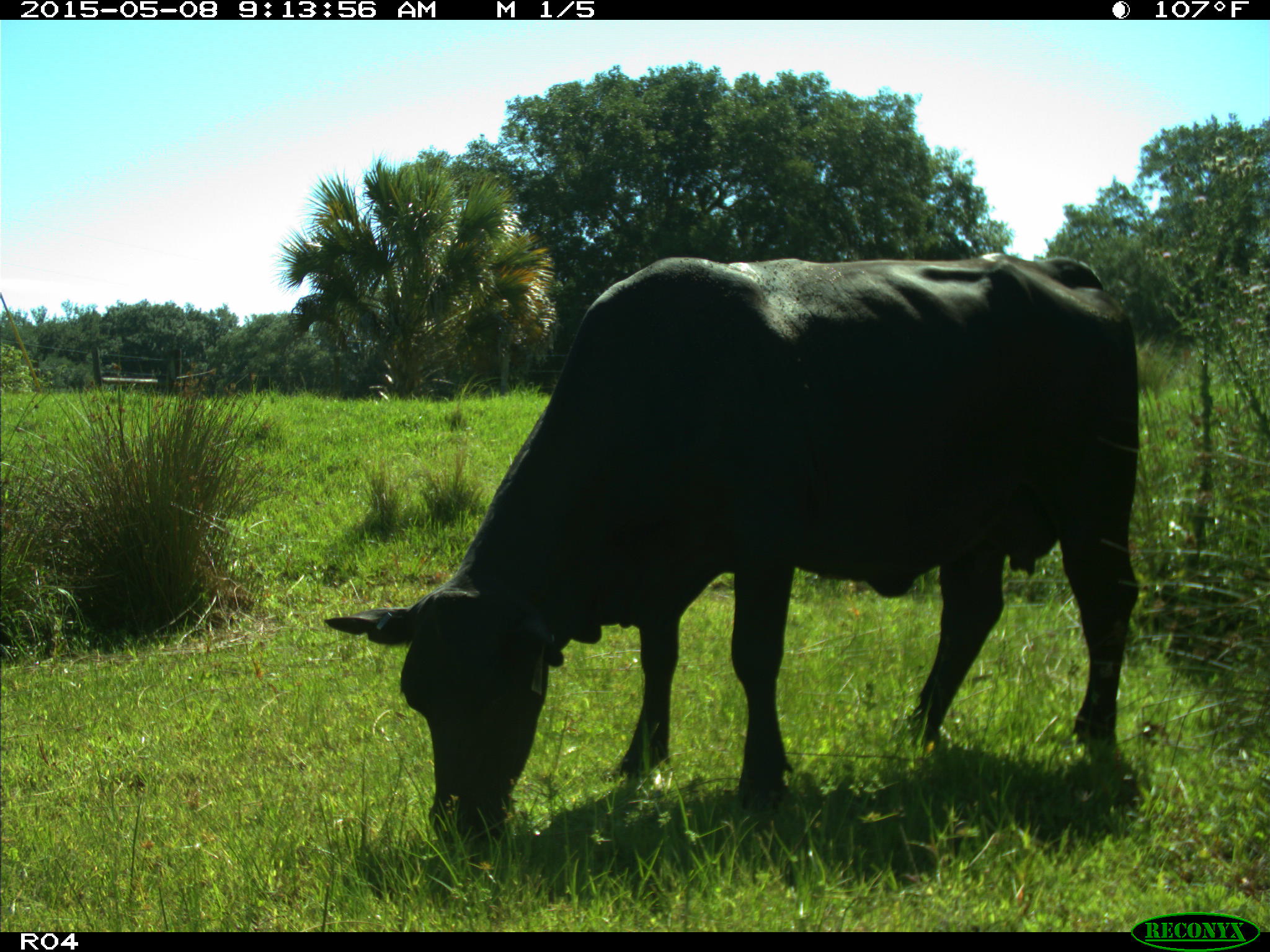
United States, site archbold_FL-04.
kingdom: Animalia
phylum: Chordata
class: Mammalia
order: Artiodactyla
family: Bovidae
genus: Bos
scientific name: Bos taurus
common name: domestic cow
Bos taurus (domestic cow).